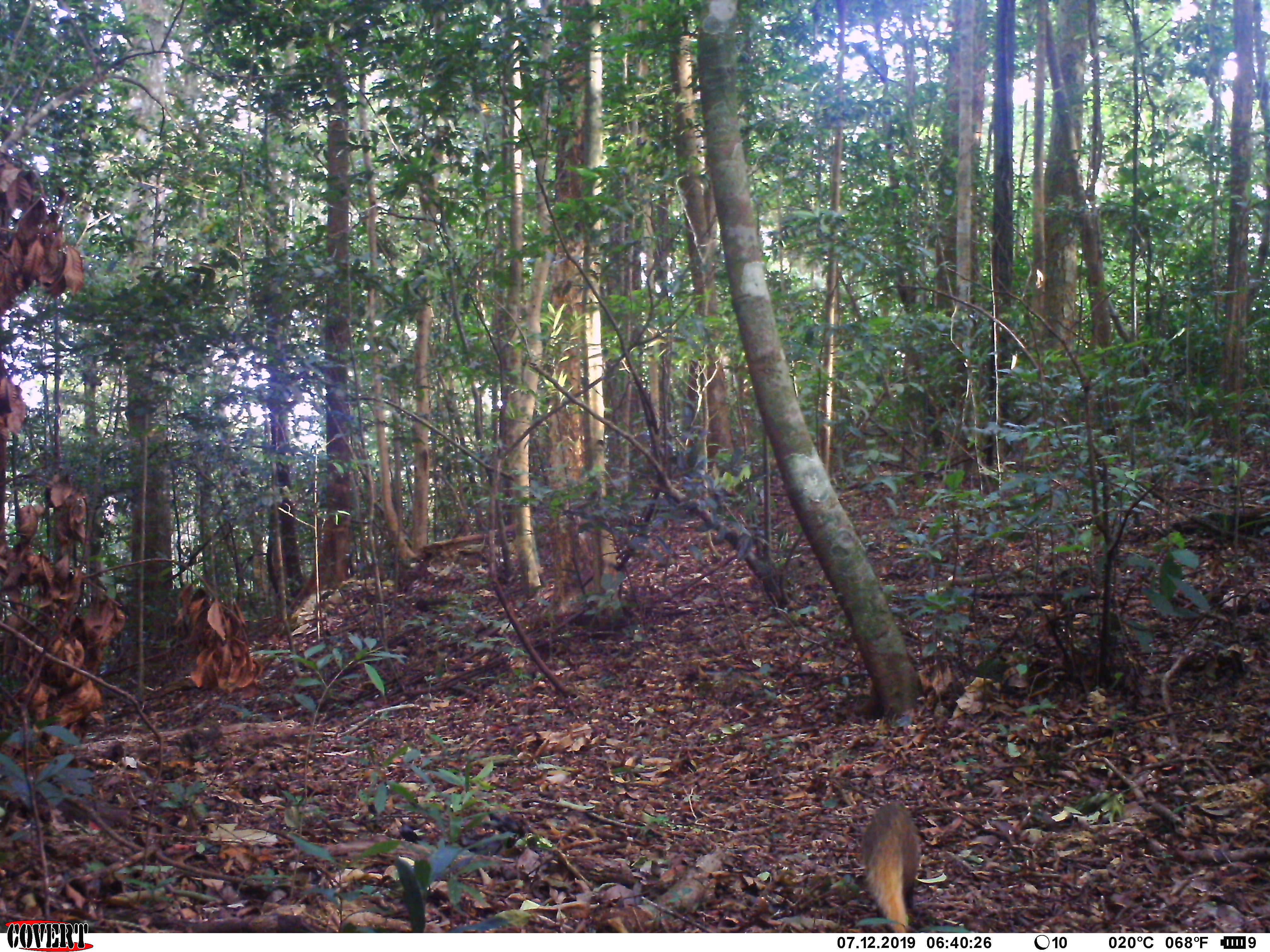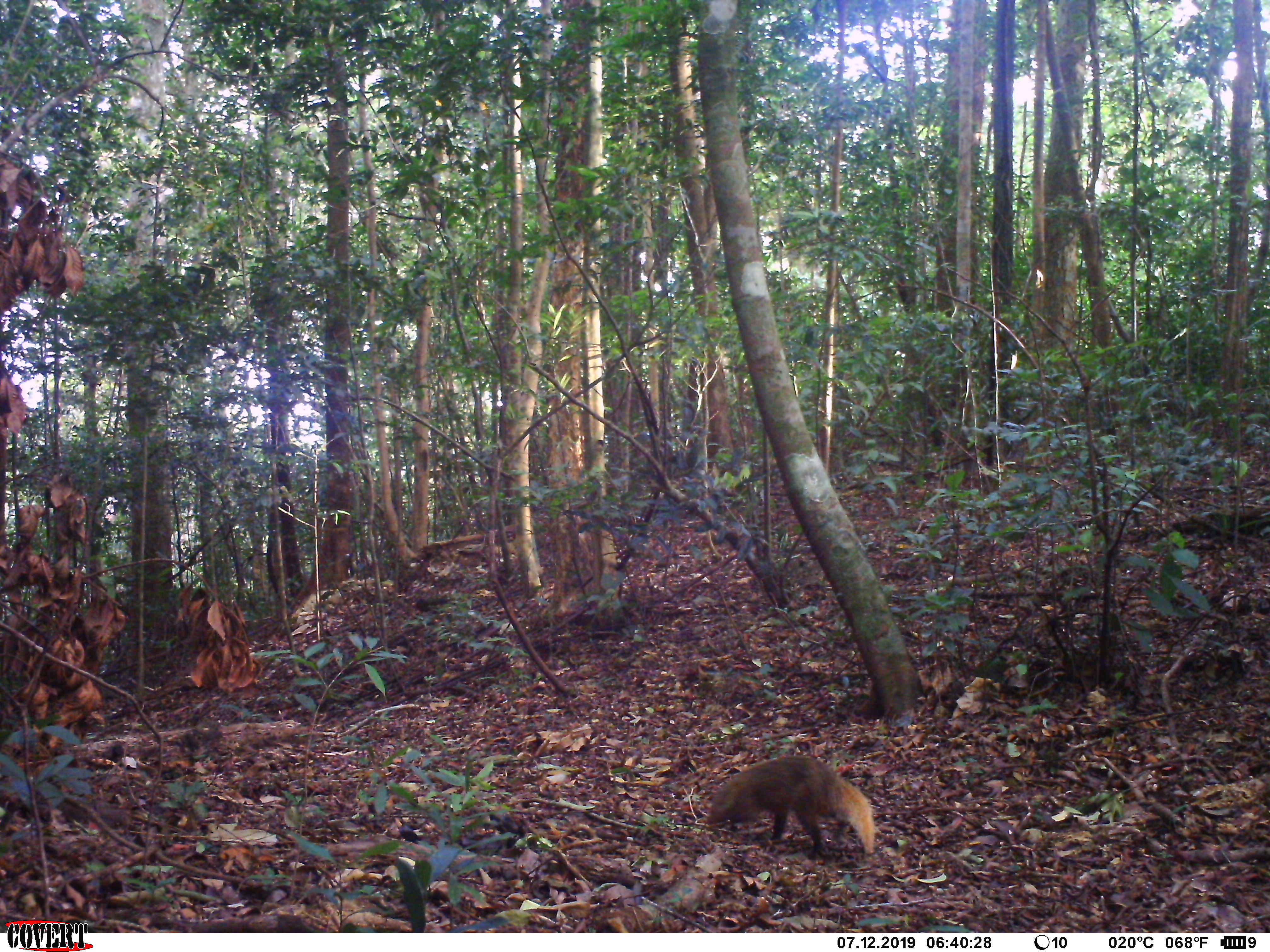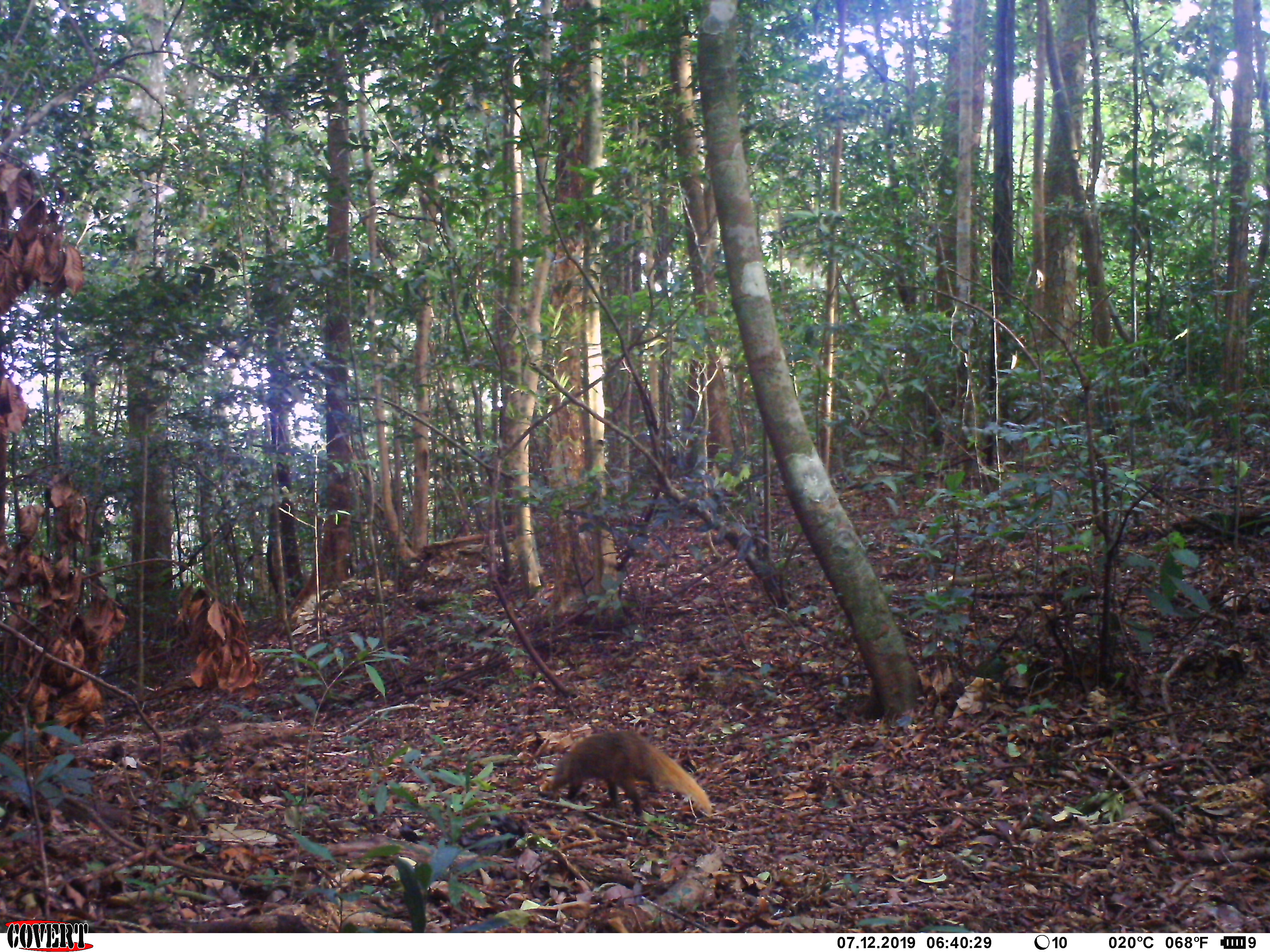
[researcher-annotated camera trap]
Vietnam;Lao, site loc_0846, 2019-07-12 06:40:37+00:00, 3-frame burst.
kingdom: Animalia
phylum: Chordata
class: Mammalia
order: Carnivora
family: Herpestidae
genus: Urva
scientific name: Urva urva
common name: crab-eating mongoose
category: crab eating mongoose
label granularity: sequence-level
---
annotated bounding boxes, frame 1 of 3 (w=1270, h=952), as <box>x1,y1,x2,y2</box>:
crab eating mongoose: <box>861,801,922,933</box>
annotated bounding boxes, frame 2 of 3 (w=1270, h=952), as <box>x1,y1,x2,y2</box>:
crab eating mongoose: <box>705,755,875,859</box>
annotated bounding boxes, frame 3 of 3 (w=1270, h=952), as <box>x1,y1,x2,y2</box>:
crab eating mongoose: <box>552,730,711,819</box>